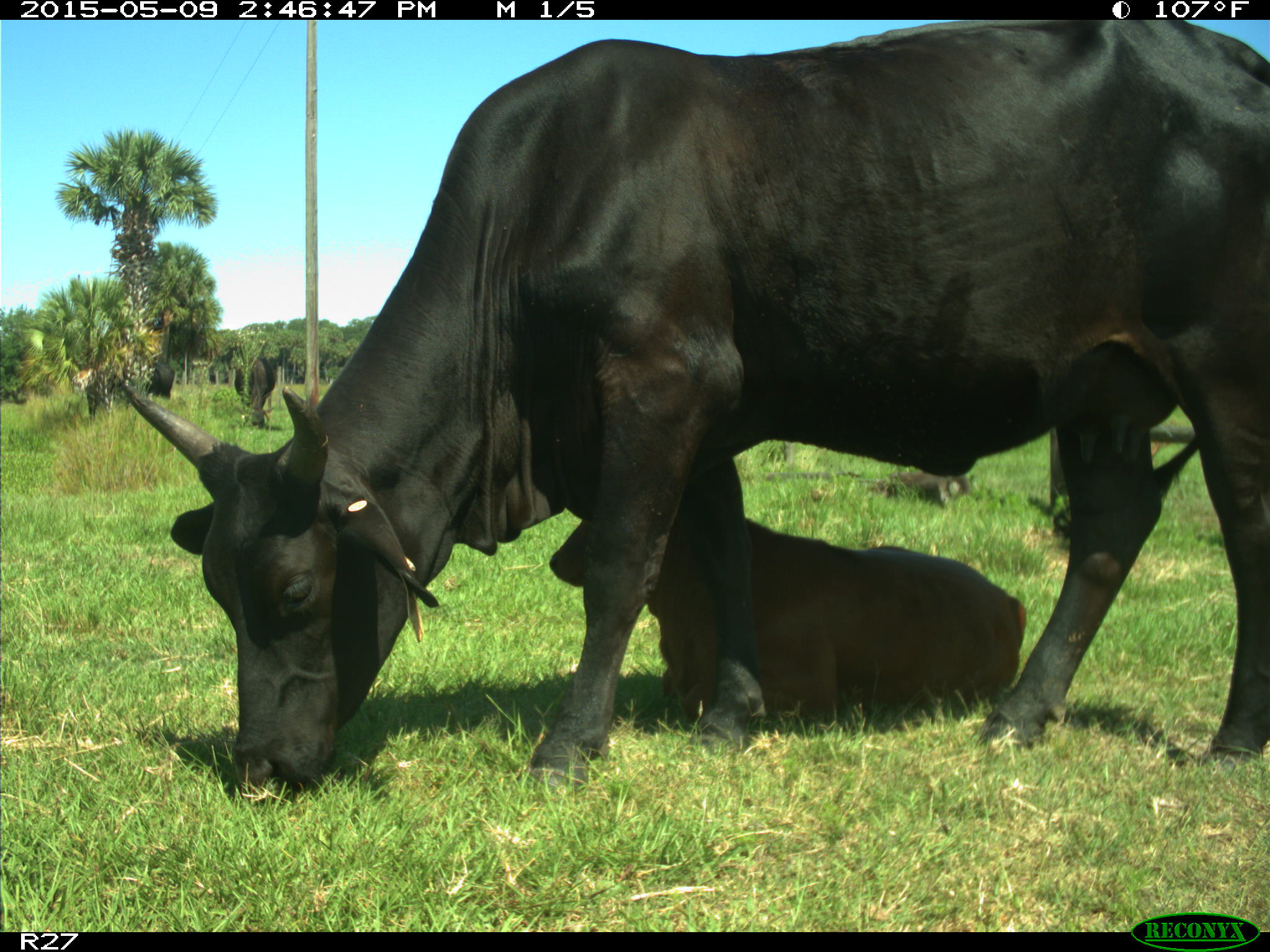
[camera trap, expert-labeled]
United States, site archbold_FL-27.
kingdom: Animalia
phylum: Chordata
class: Mammalia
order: Artiodactyla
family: Bovidae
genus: Bos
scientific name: Bos taurus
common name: domestic cow